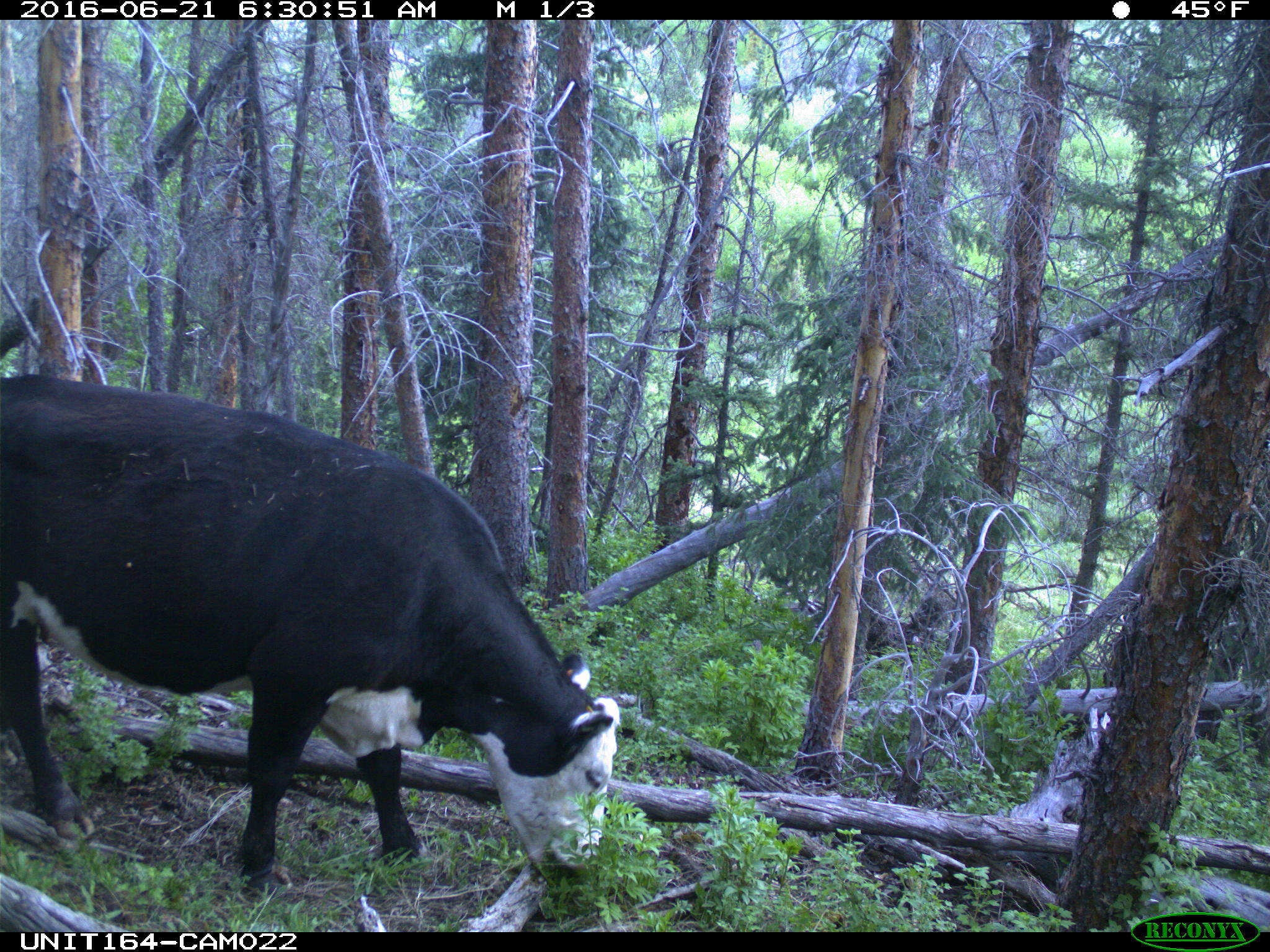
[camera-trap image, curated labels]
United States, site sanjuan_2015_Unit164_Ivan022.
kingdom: Animalia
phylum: Chordata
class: Mammalia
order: Artiodactyla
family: Bovidae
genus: Bos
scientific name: Bos taurus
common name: domestic cow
Bos taurus (domestic cow).